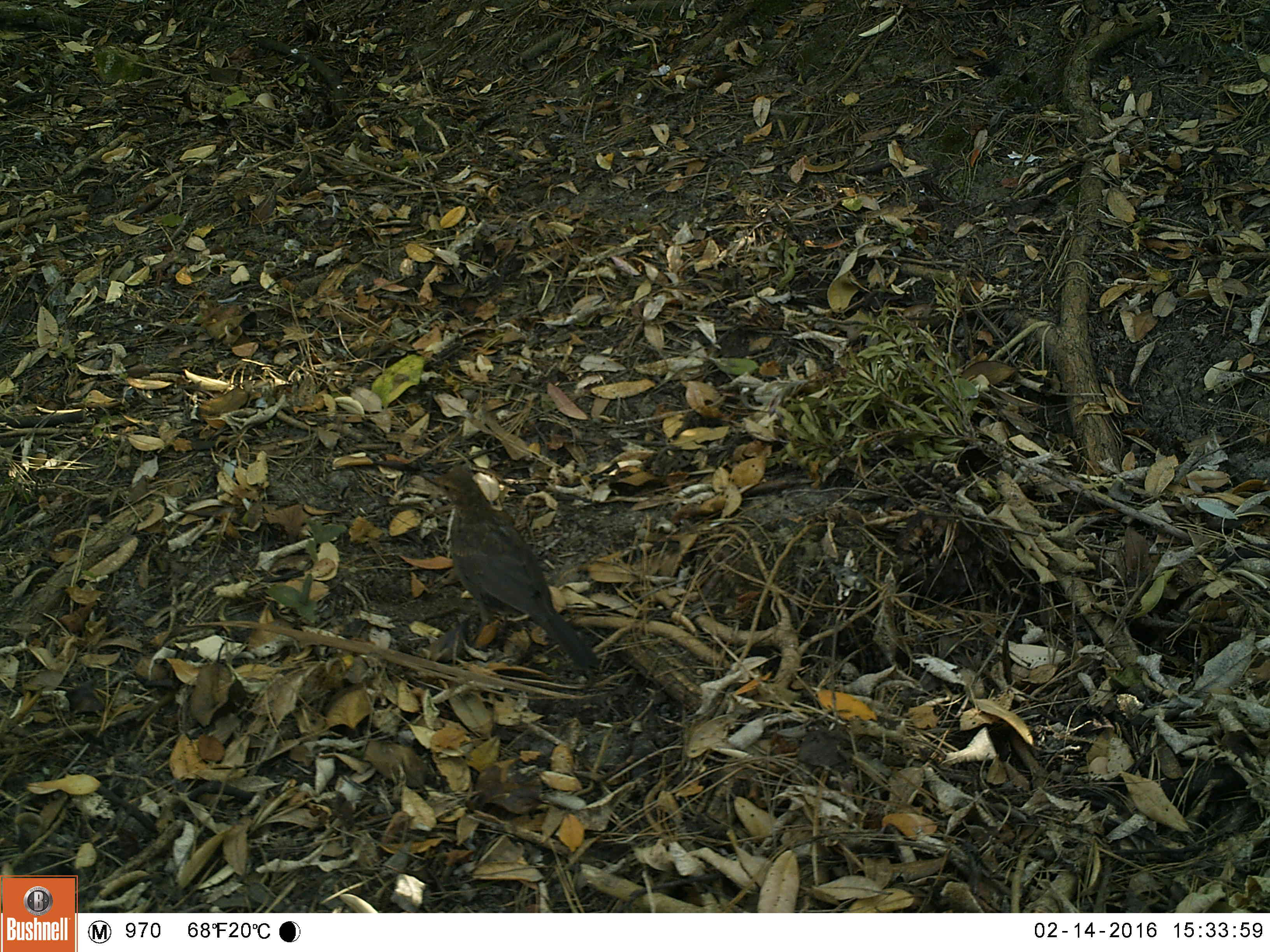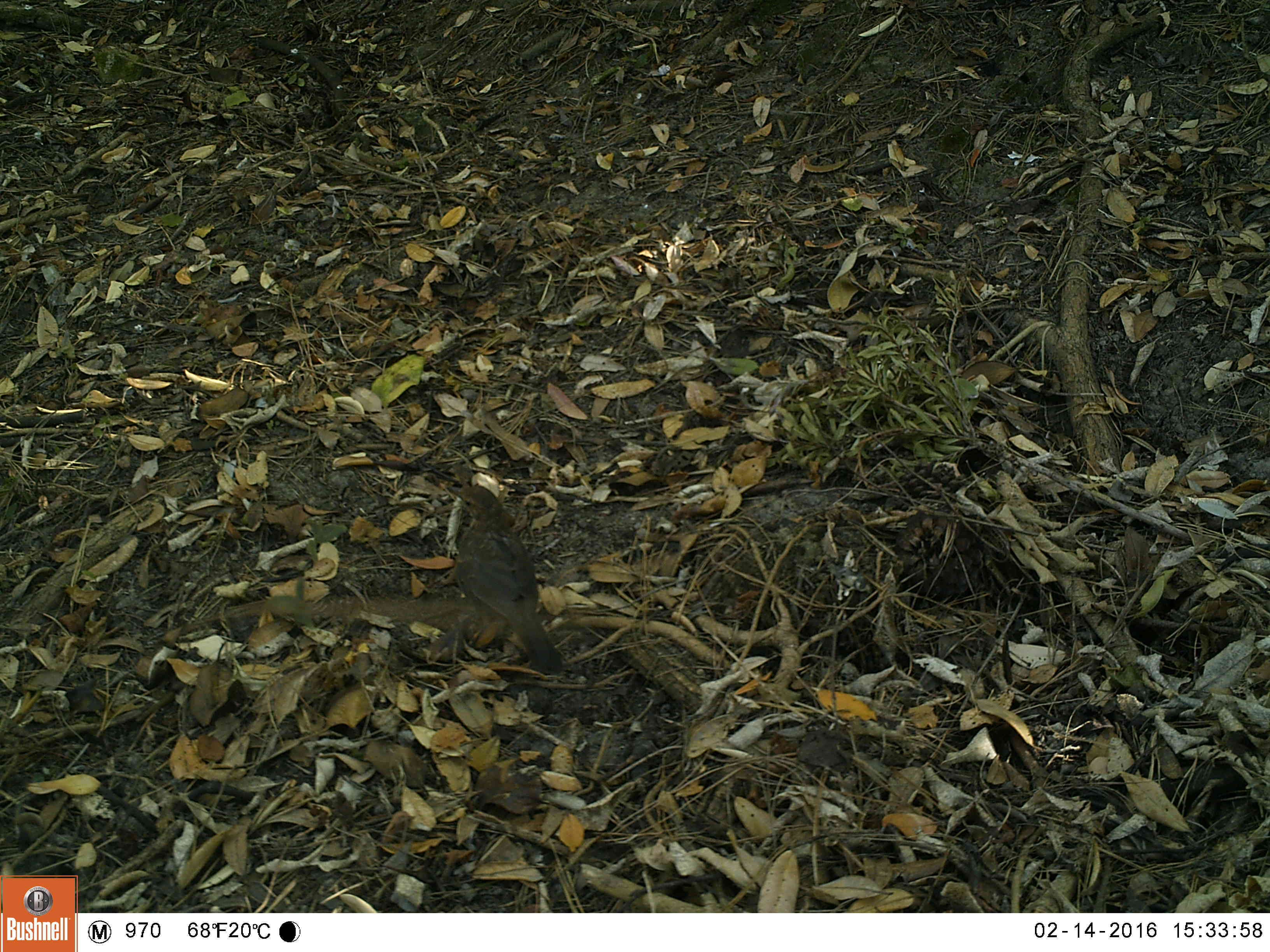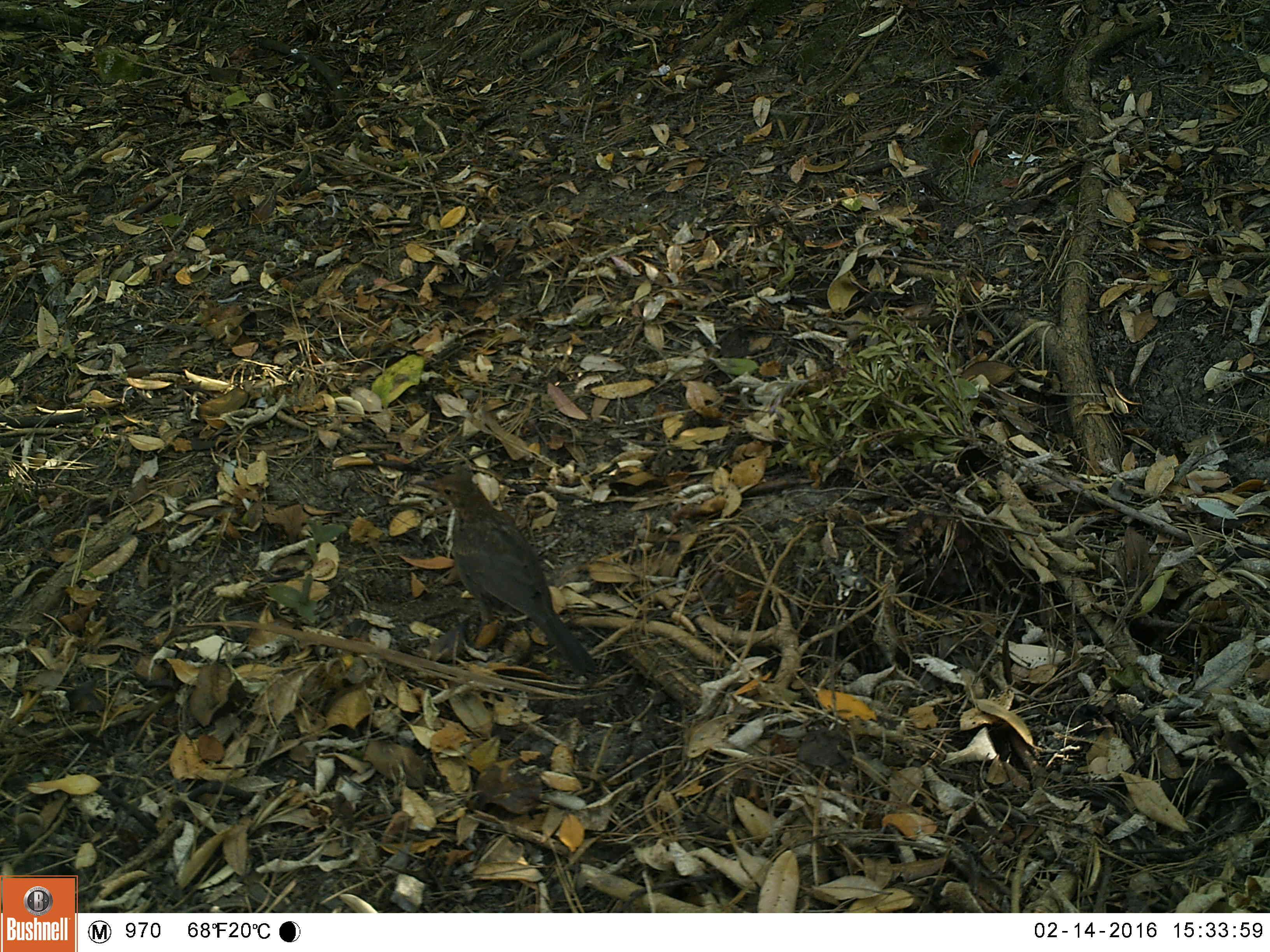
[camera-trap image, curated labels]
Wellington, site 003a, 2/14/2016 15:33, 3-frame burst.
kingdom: Animalia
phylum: Chordata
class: Aves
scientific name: Aves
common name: bird